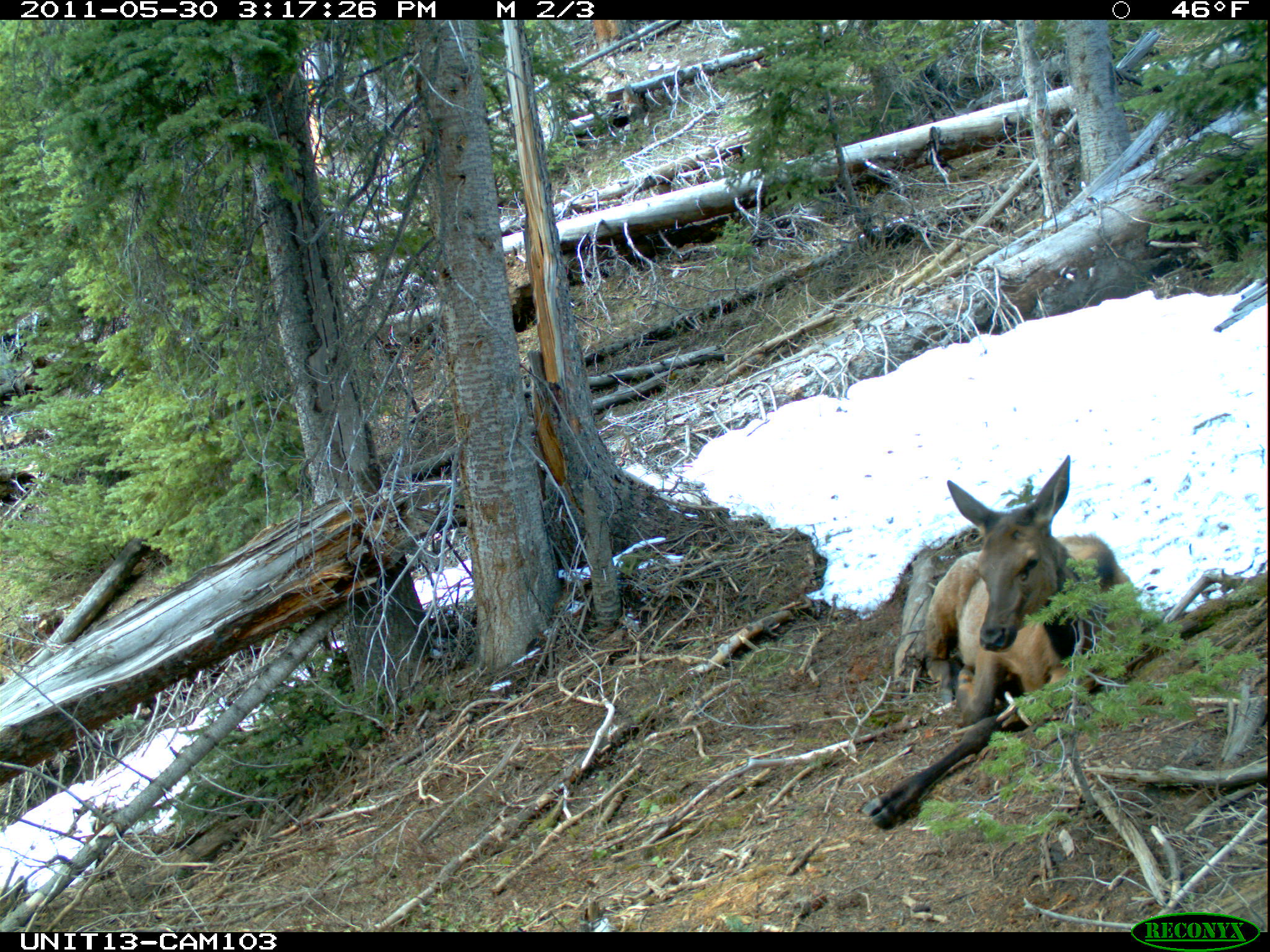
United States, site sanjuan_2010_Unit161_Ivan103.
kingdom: Animalia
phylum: Chordata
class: Mammalia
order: Artiodactyla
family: Cervidae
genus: Cervus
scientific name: Cervus elaphus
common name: red deer